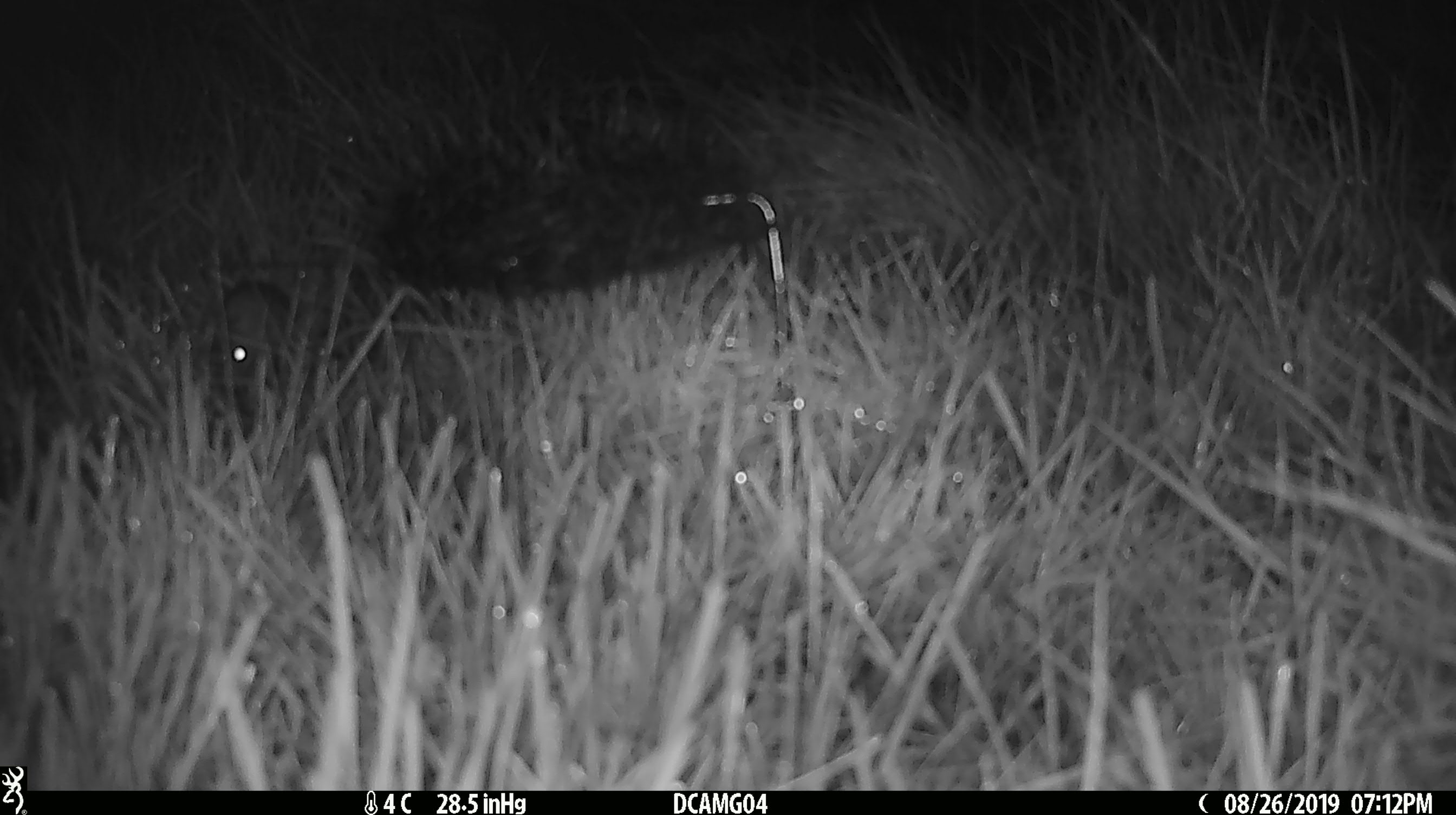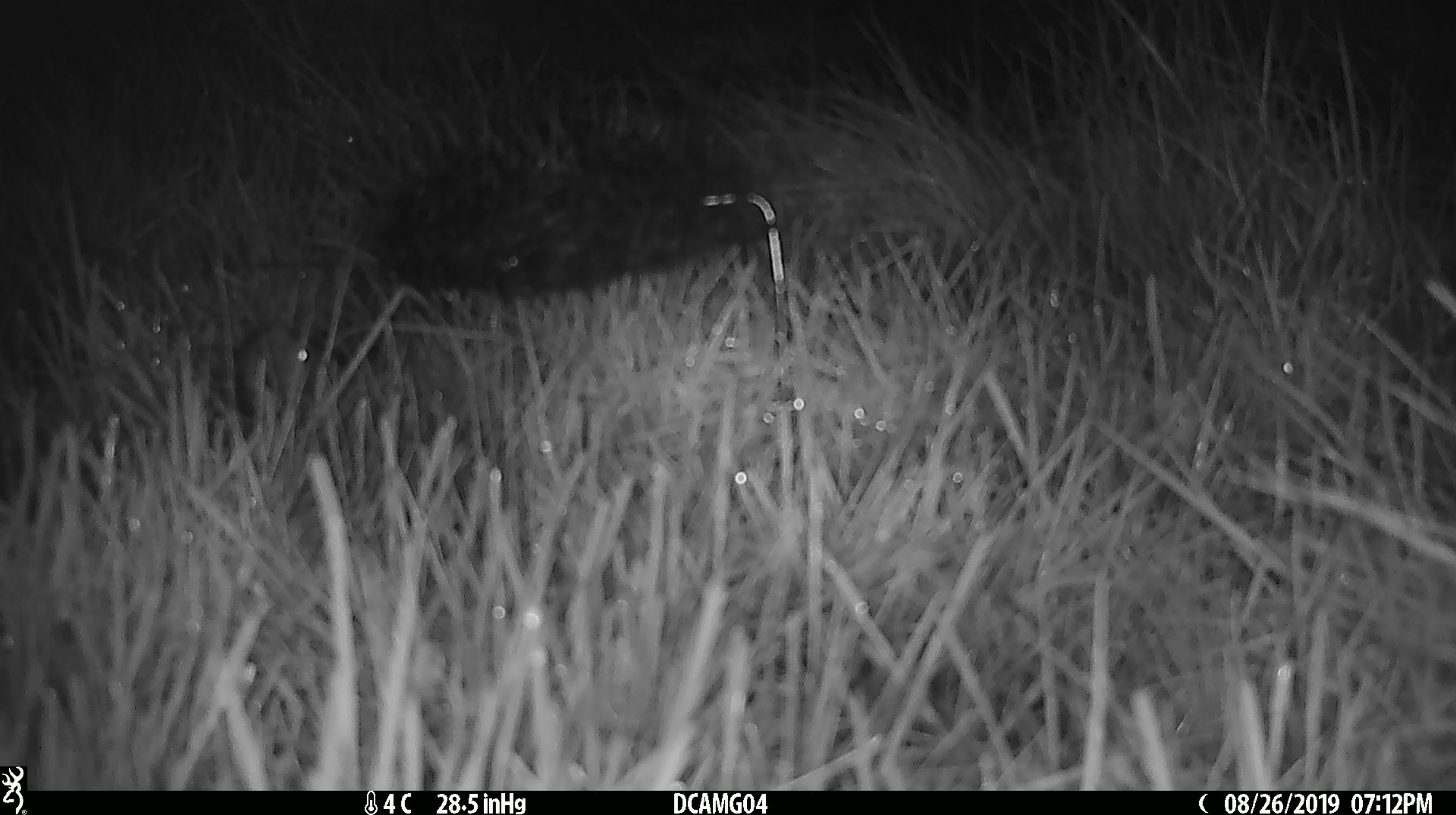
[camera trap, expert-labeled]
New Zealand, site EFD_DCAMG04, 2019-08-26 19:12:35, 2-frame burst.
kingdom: Animalia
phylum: Chordata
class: Mammalia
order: Rodentia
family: Muridae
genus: Mus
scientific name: Mus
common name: mouse